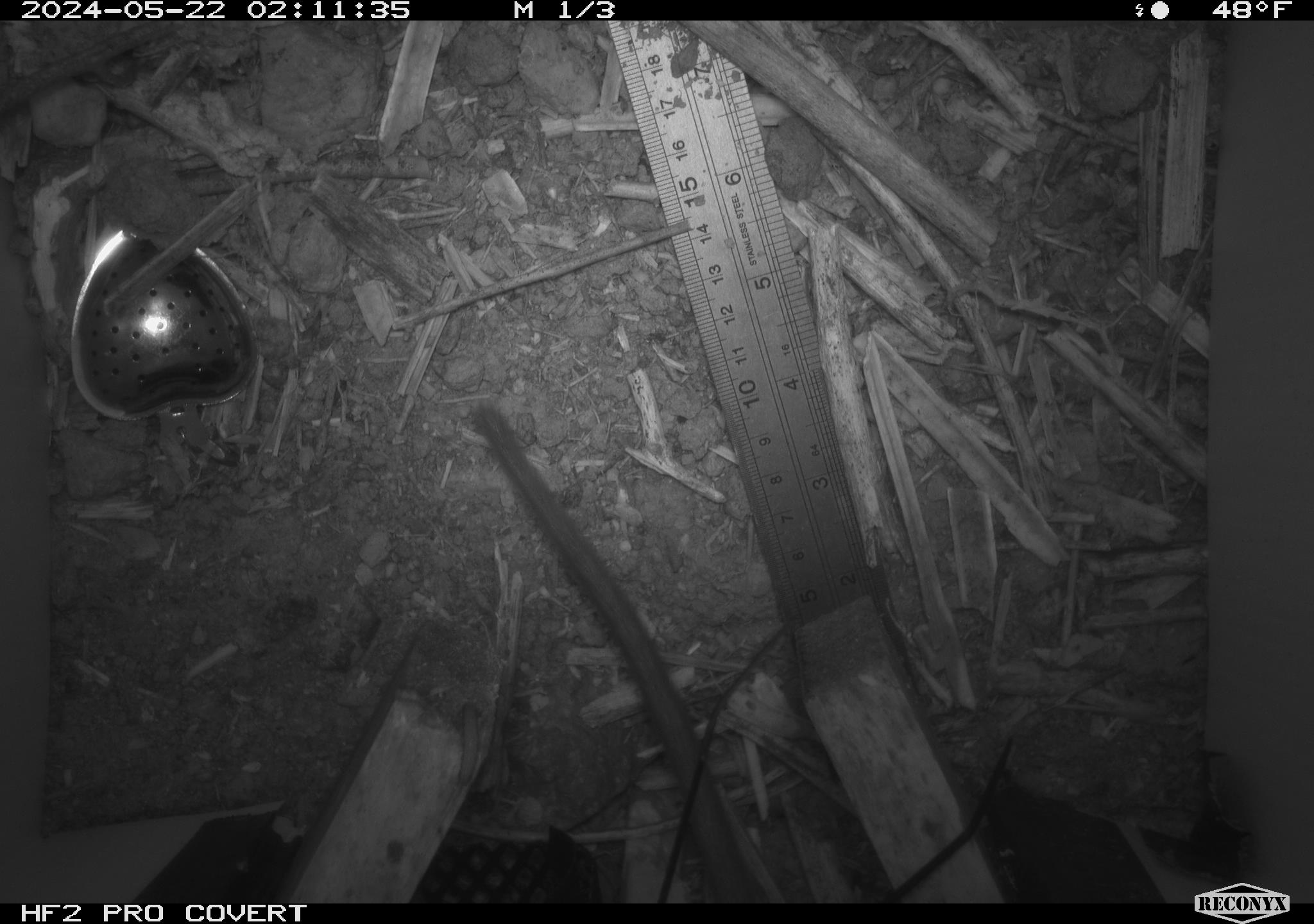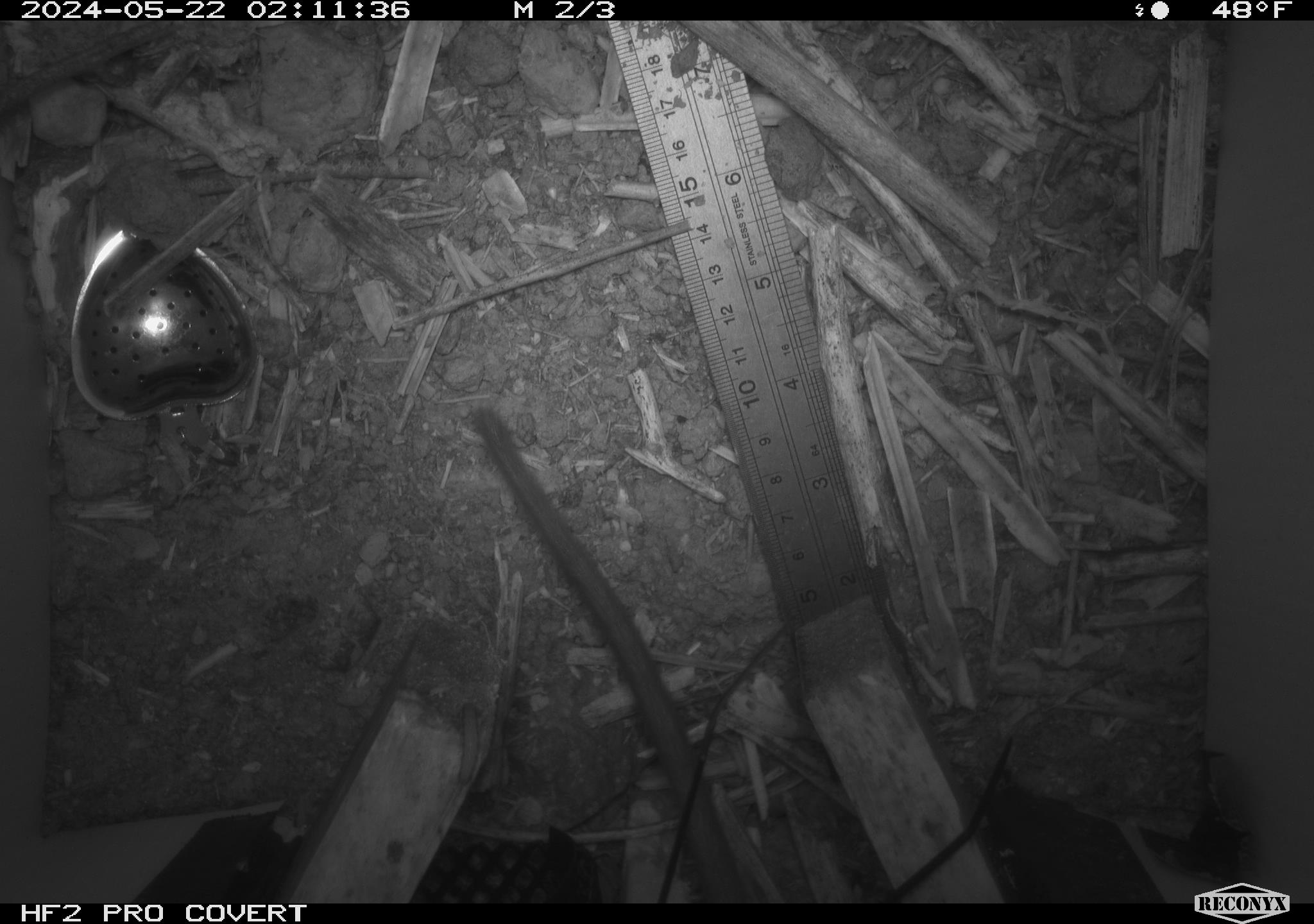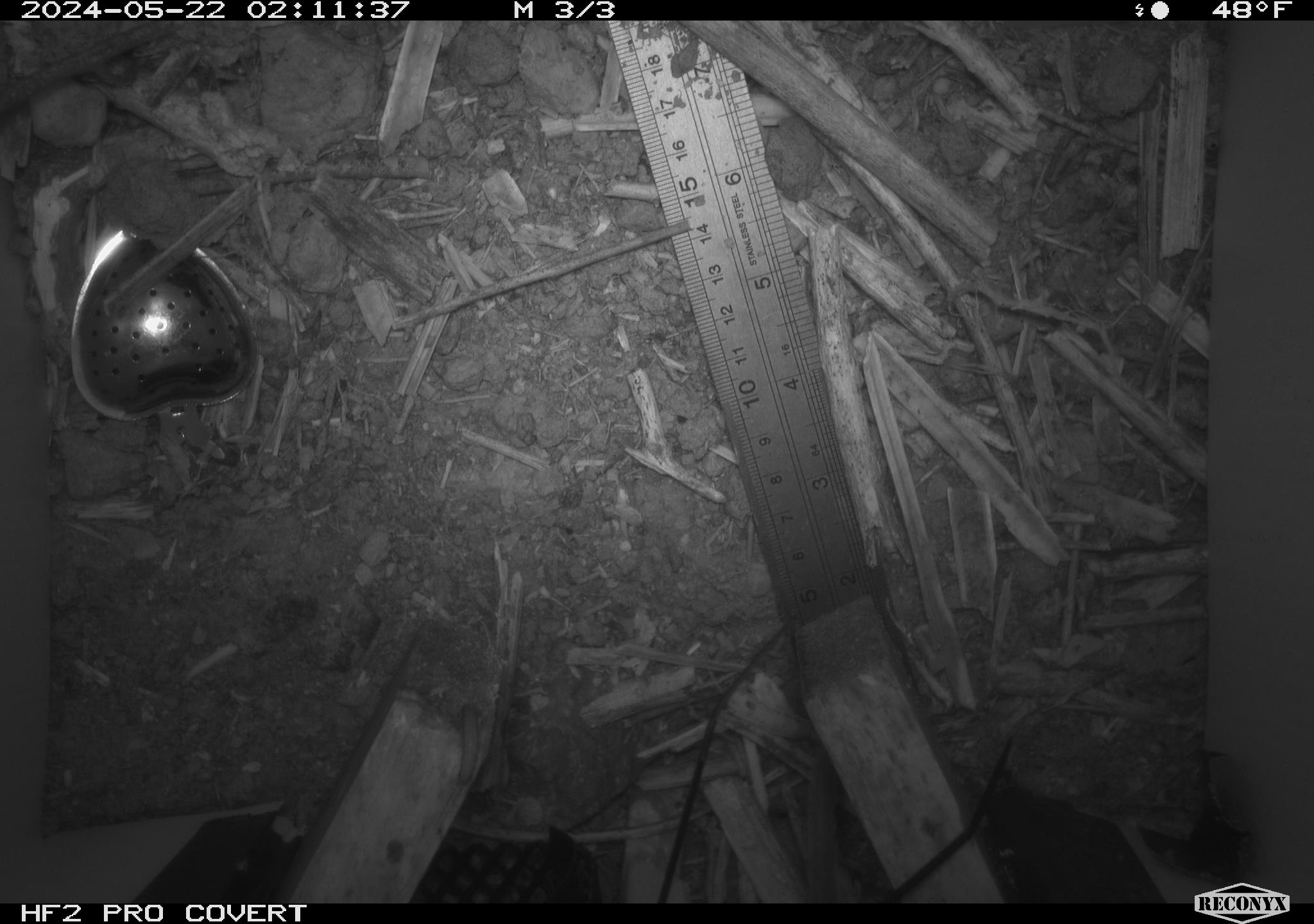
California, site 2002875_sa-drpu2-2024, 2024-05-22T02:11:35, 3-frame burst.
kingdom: Animalia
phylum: Chordata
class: Mammalia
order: Rodentia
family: Cricetidae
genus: Neotoma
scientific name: Neotoma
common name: pack rat or woodrat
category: neotoma species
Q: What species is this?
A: Neotoma species (pack rat or woodrat) (Neotoma).